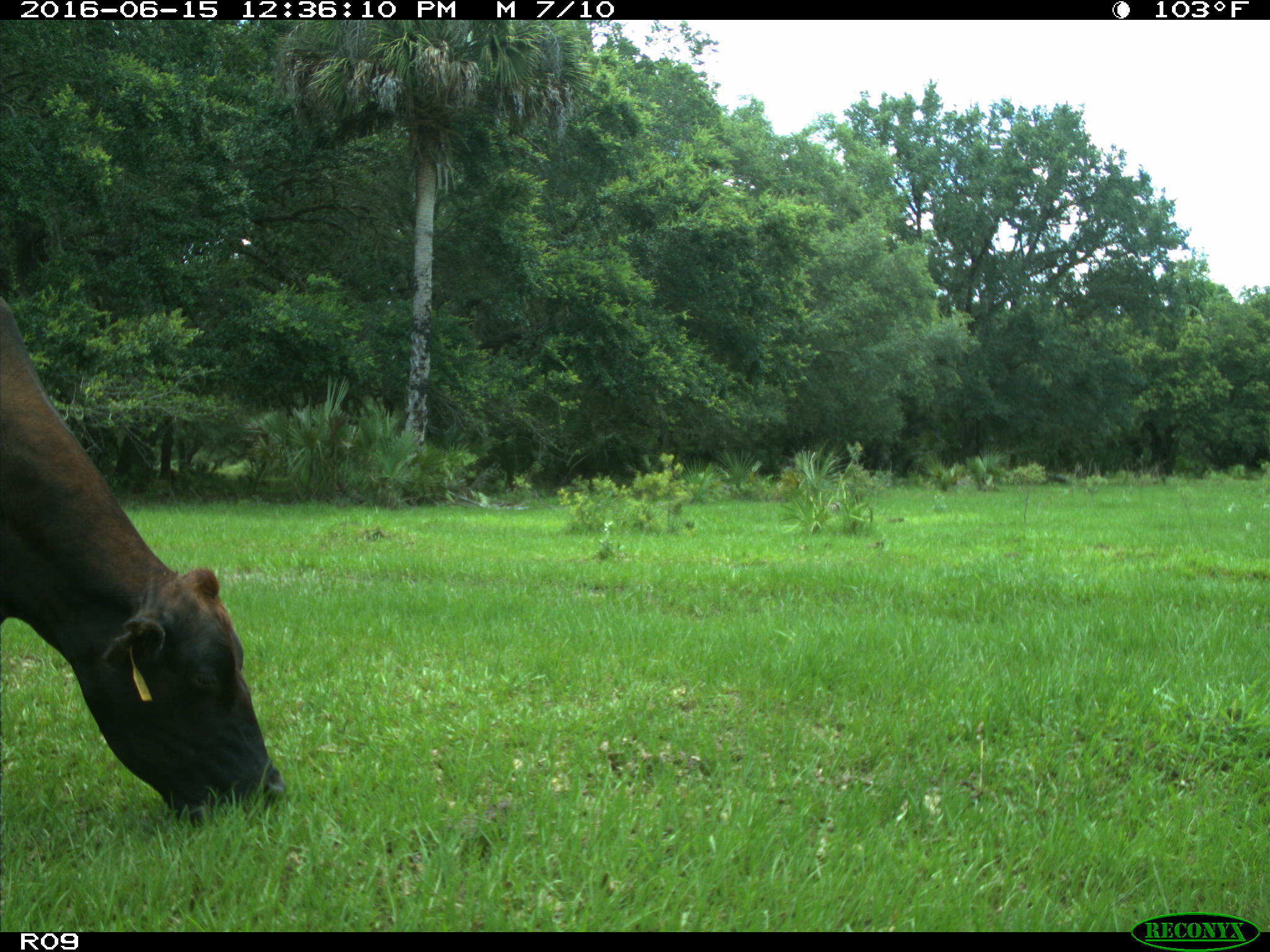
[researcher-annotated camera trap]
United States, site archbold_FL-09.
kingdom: Animalia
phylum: Chordata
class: Mammalia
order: Artiodactyla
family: Bovidae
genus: Bos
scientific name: Bos taurus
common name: domestic cow